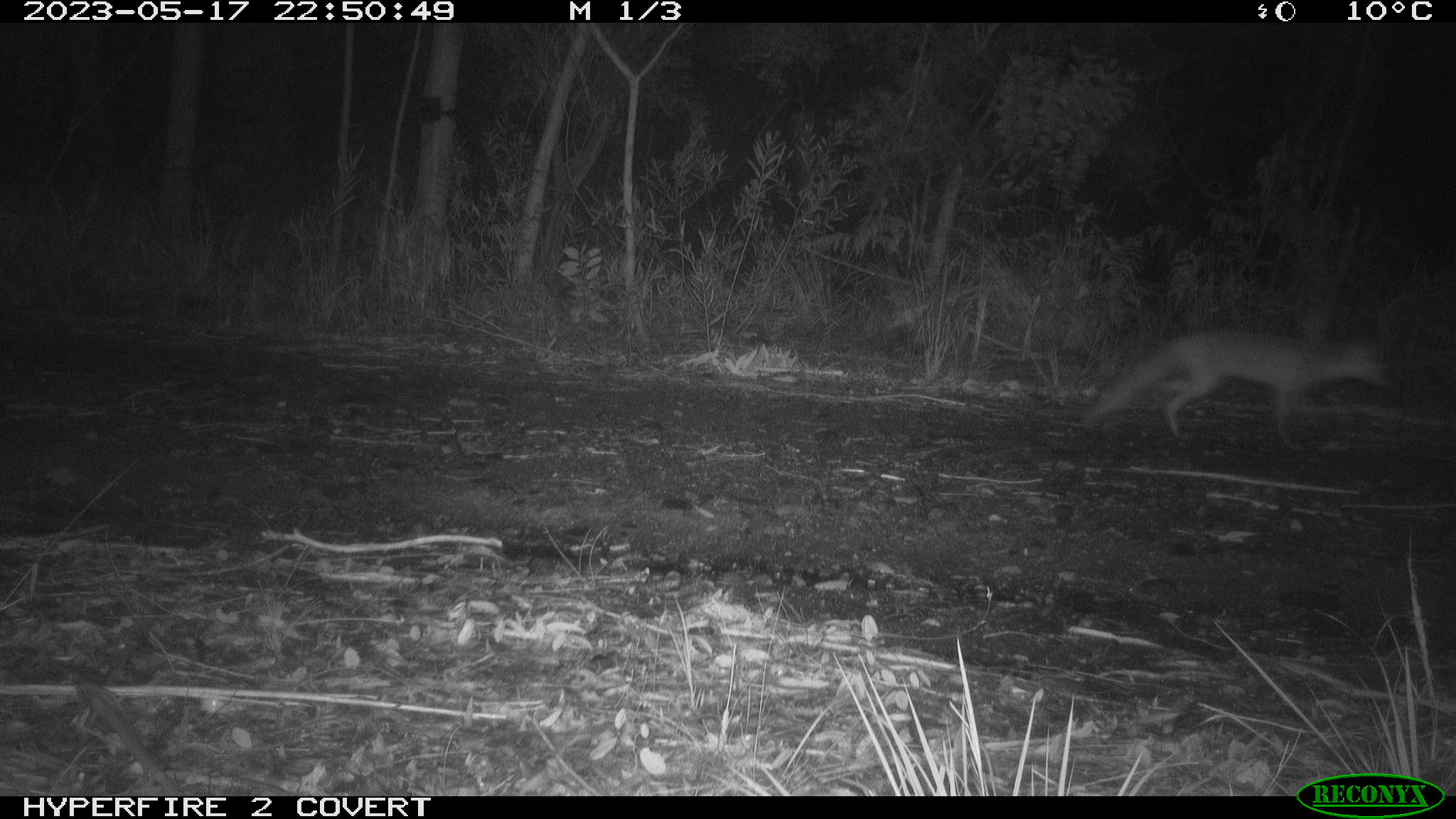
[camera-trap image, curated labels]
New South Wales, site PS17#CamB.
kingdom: Animalia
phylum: Chordata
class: Mammalia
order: Carnivora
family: Canidae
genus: Vulpes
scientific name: Vulpes vulpes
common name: red fox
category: fox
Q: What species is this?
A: Fox (red fox) (Vulpes vulpes).